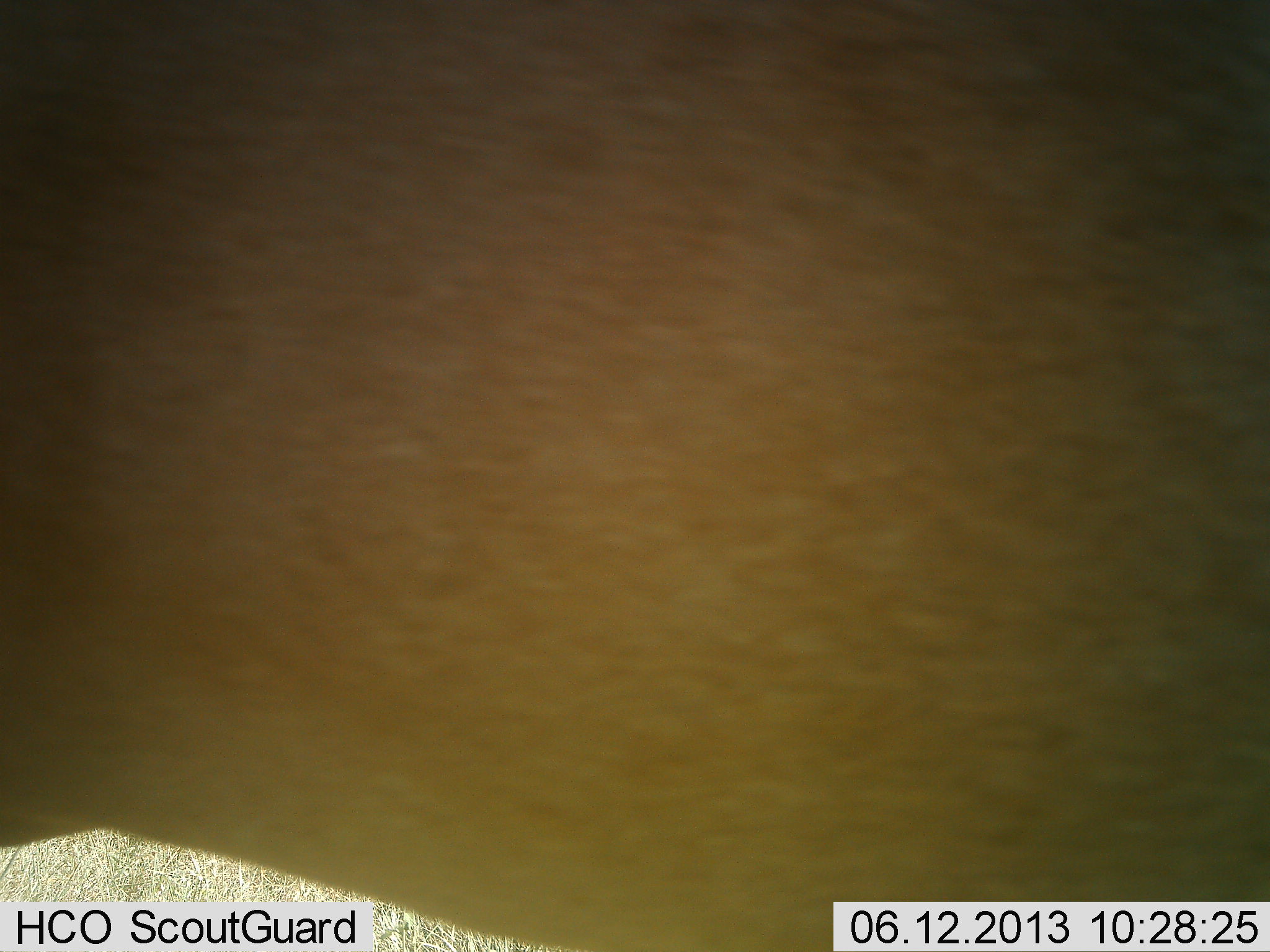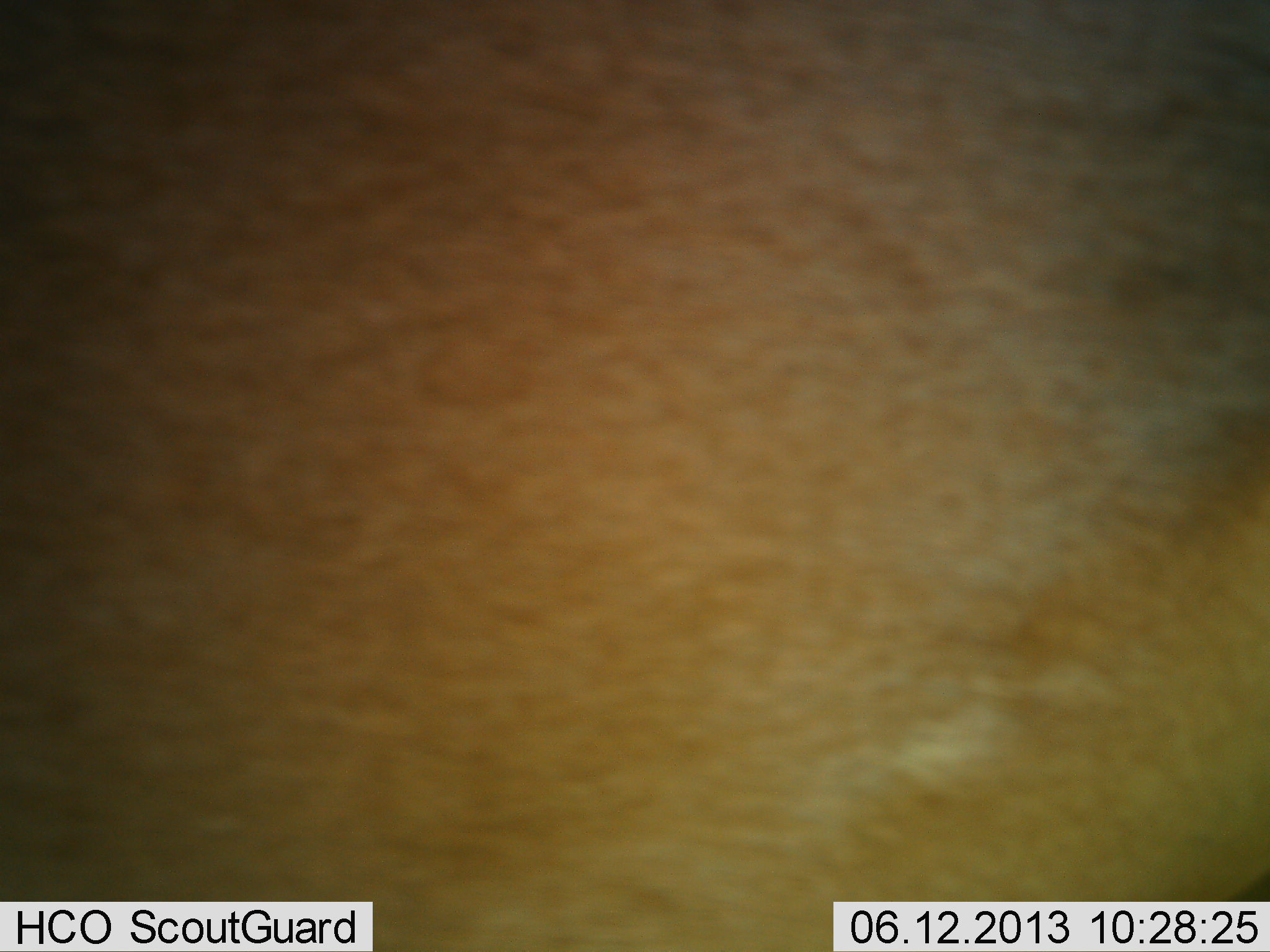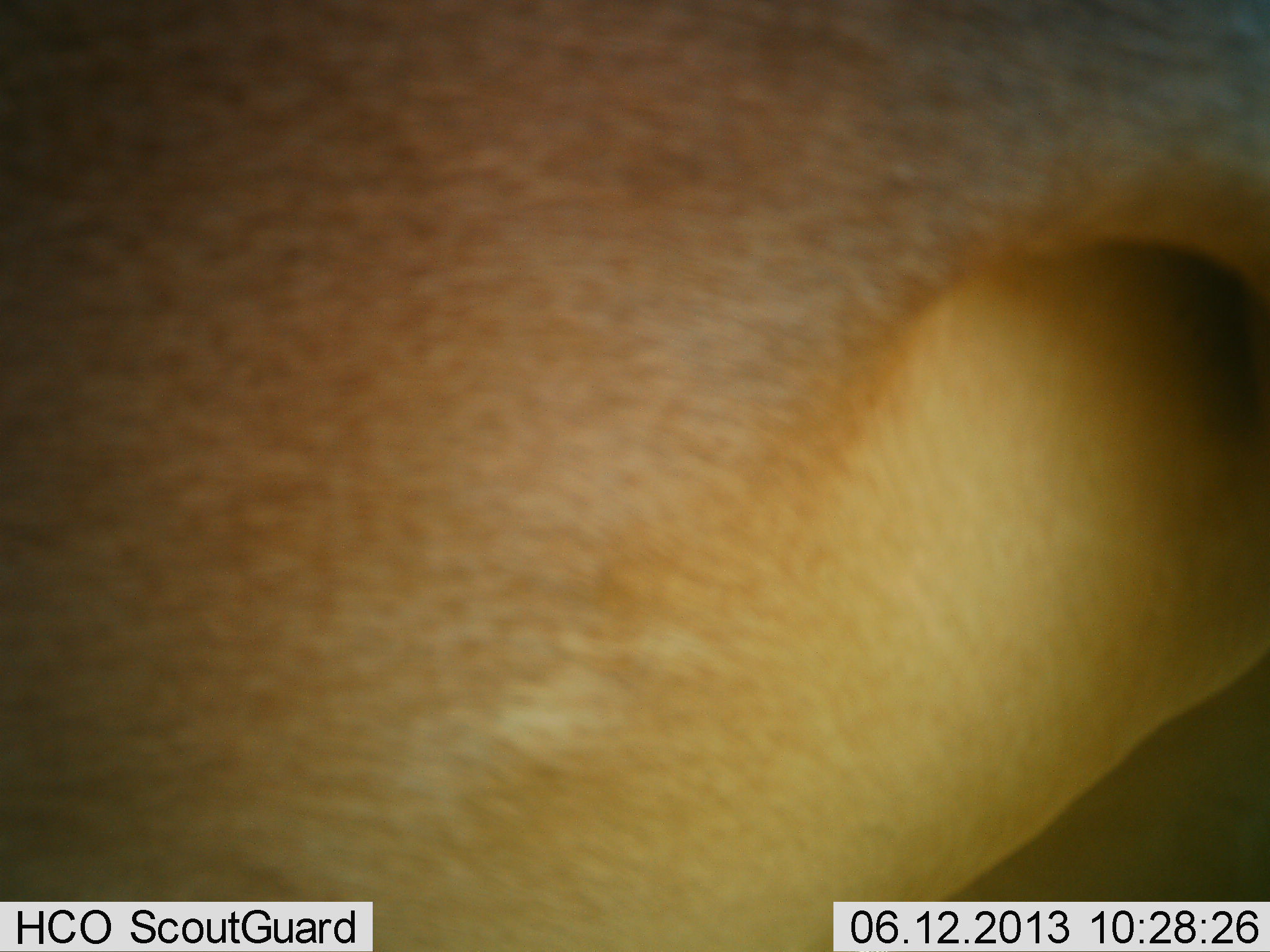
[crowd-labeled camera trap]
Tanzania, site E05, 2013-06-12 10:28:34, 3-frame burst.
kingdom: Animalia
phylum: Chordata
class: Mammalia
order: Artiodactyla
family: Bovidae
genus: Alcelaphus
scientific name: Alcelaphus buselaphus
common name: hartebeest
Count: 1.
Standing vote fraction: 70%.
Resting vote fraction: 0%.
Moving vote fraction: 30%.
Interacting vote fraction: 0%.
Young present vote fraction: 0%.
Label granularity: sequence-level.